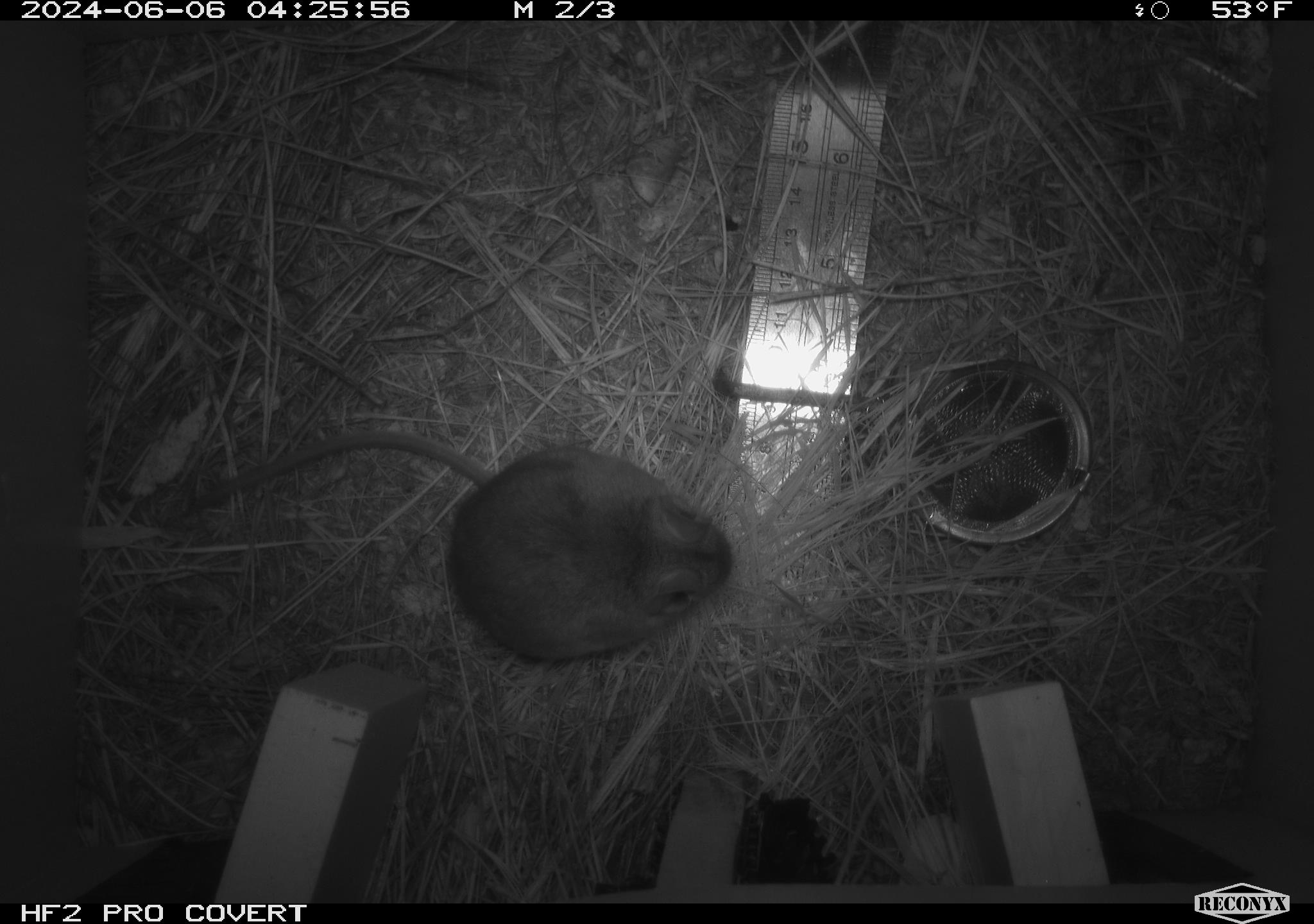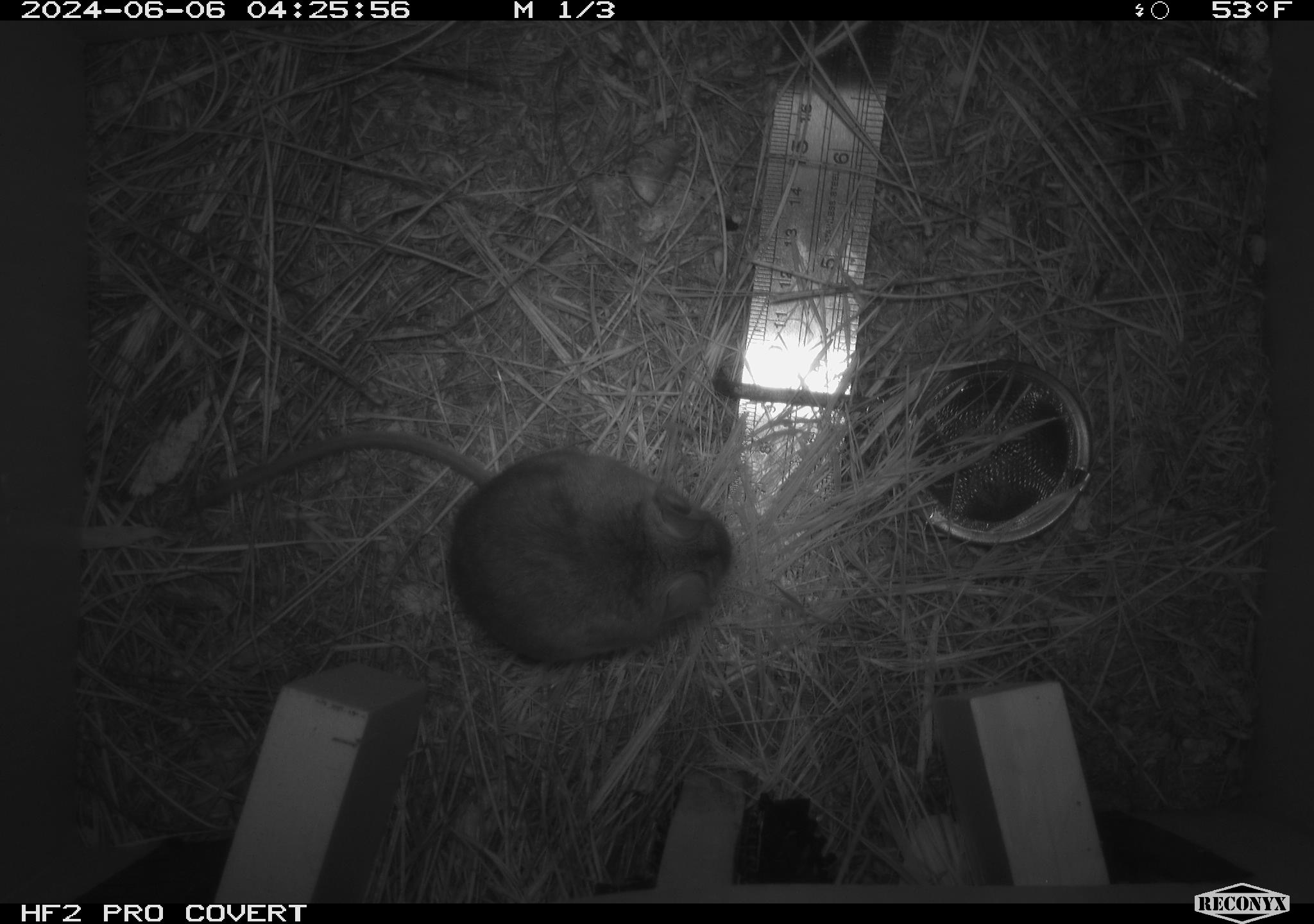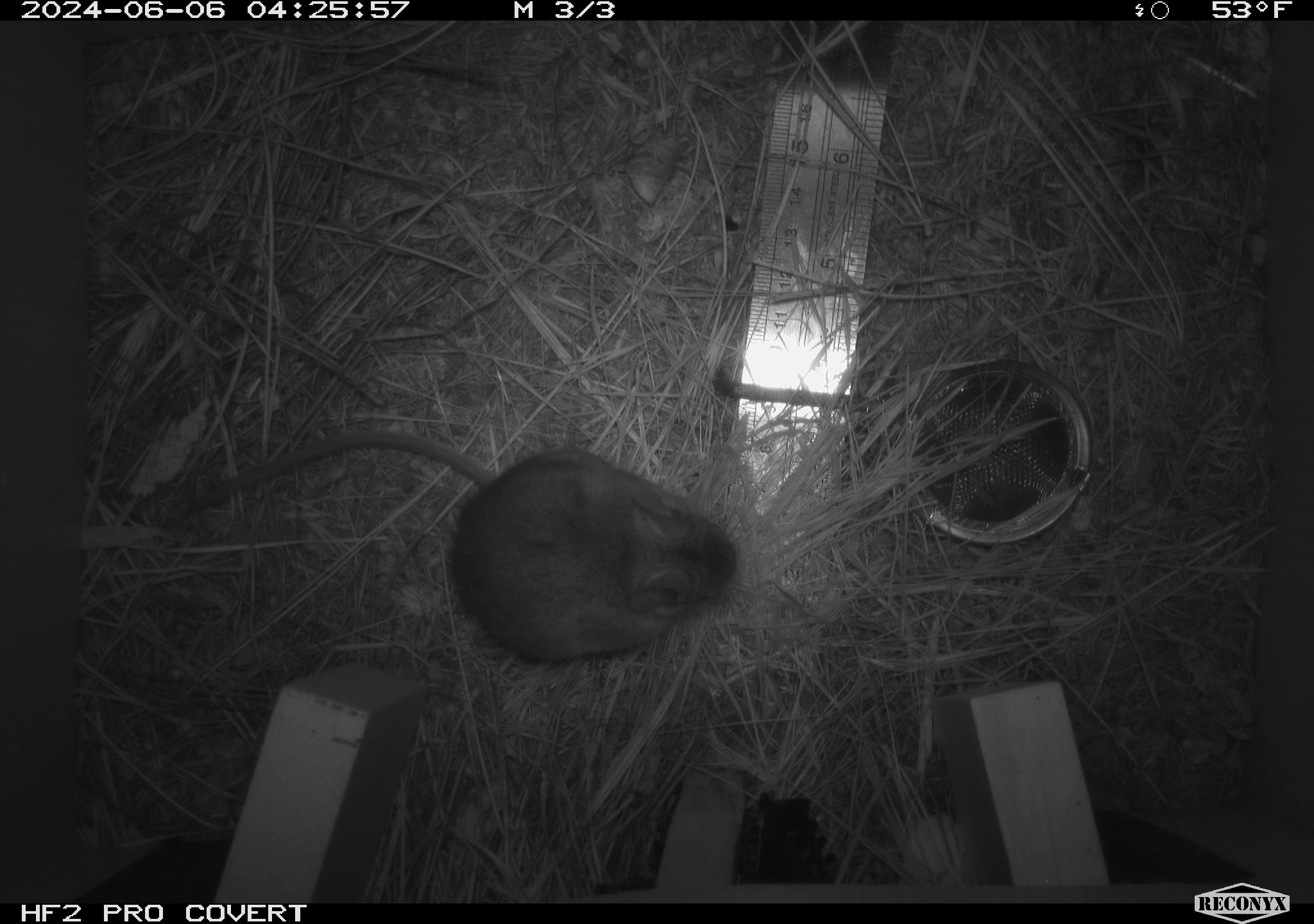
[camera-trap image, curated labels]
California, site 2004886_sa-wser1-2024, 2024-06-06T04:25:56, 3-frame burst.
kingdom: Animalia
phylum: Chordata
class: Mammalia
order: Rodentia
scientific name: Rodentia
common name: mouse species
Mouse species (Rodentia).